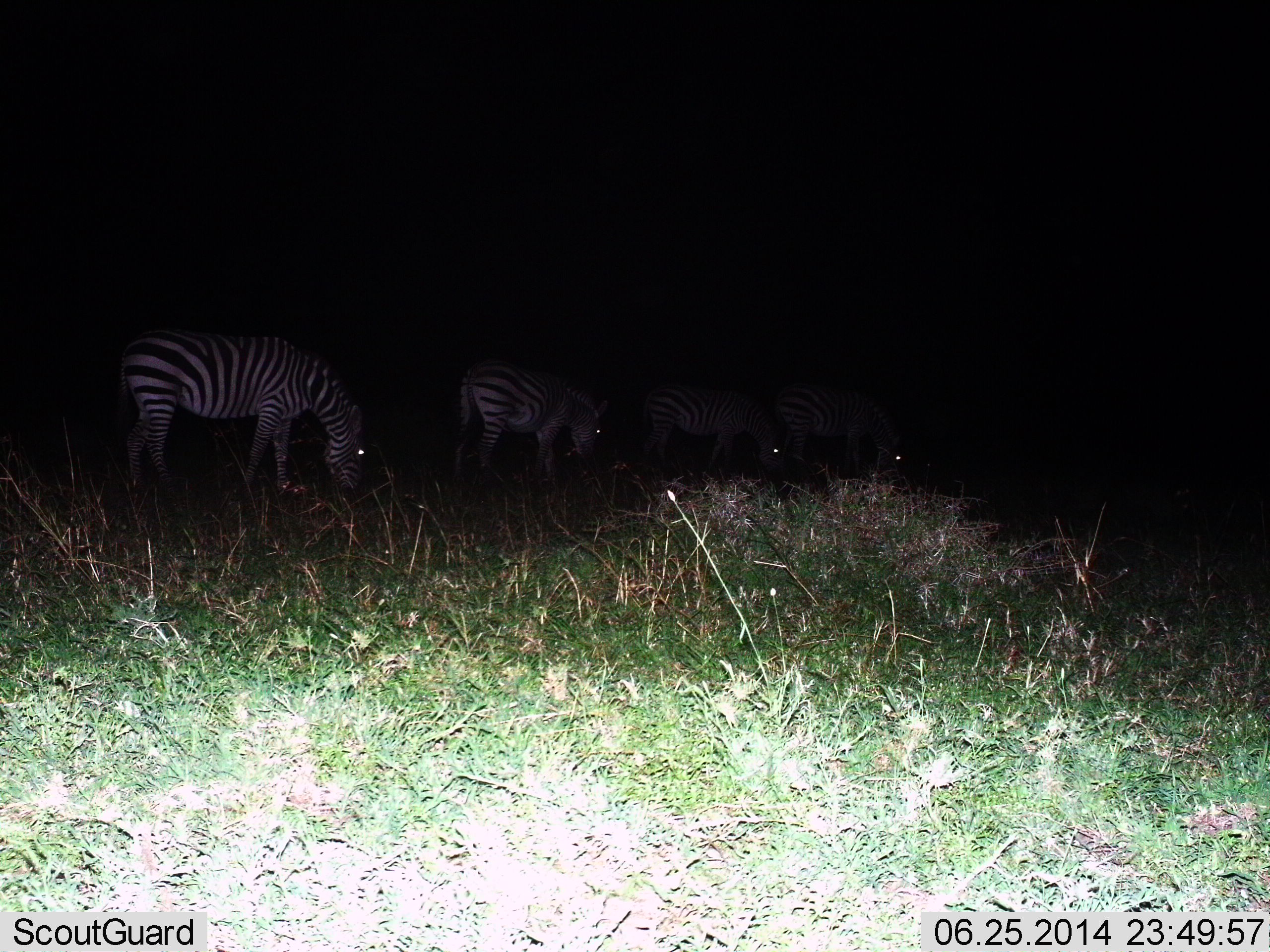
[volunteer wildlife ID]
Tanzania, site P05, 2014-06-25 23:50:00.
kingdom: Animalia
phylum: Chordata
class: Mammalia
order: Perissodactyla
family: Equidae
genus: Equus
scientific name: Equus quagga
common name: plains zebra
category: zebra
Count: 4.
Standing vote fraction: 33%.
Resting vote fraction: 3%.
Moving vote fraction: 3%.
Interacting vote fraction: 3%.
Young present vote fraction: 0%.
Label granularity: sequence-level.